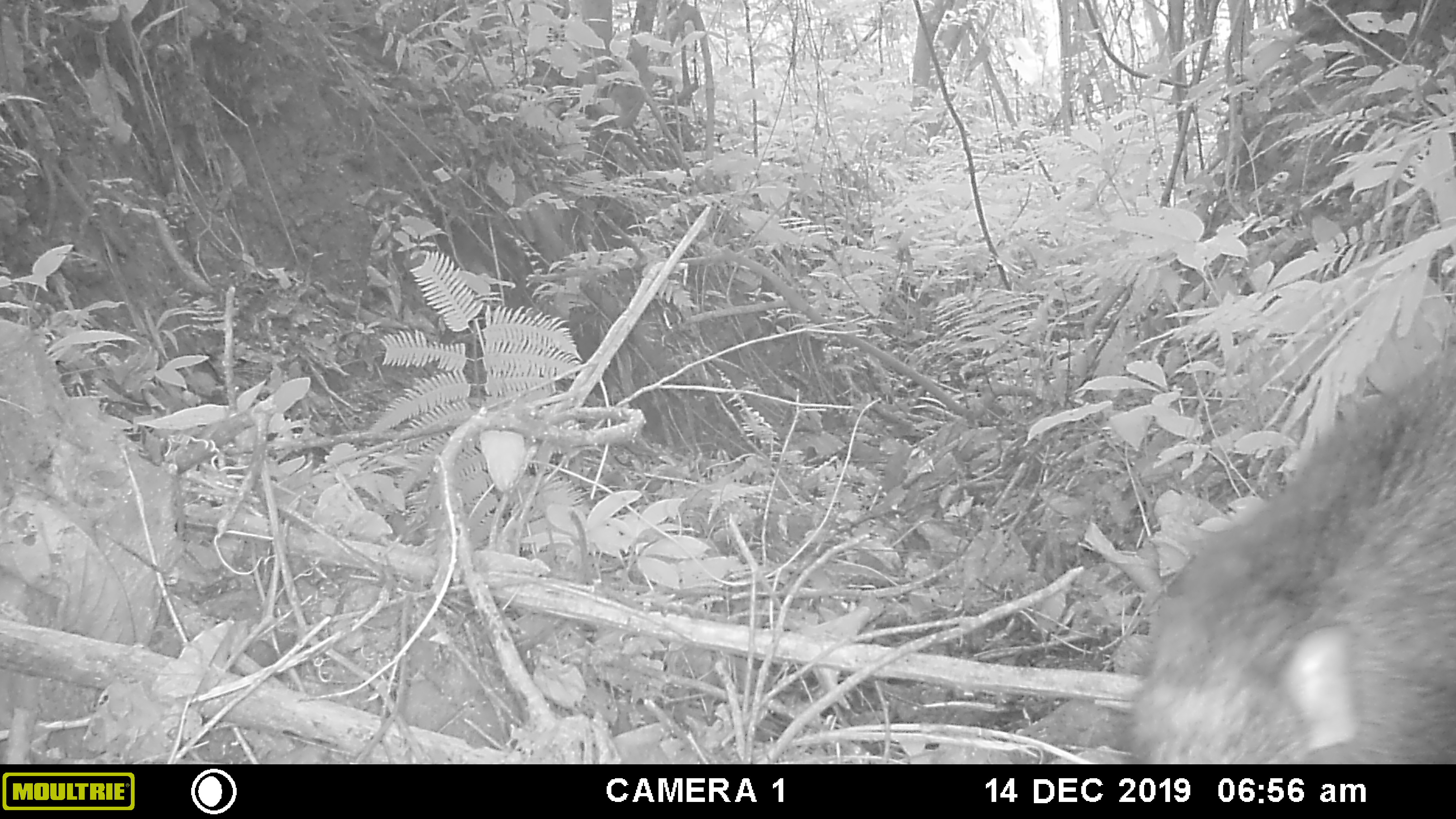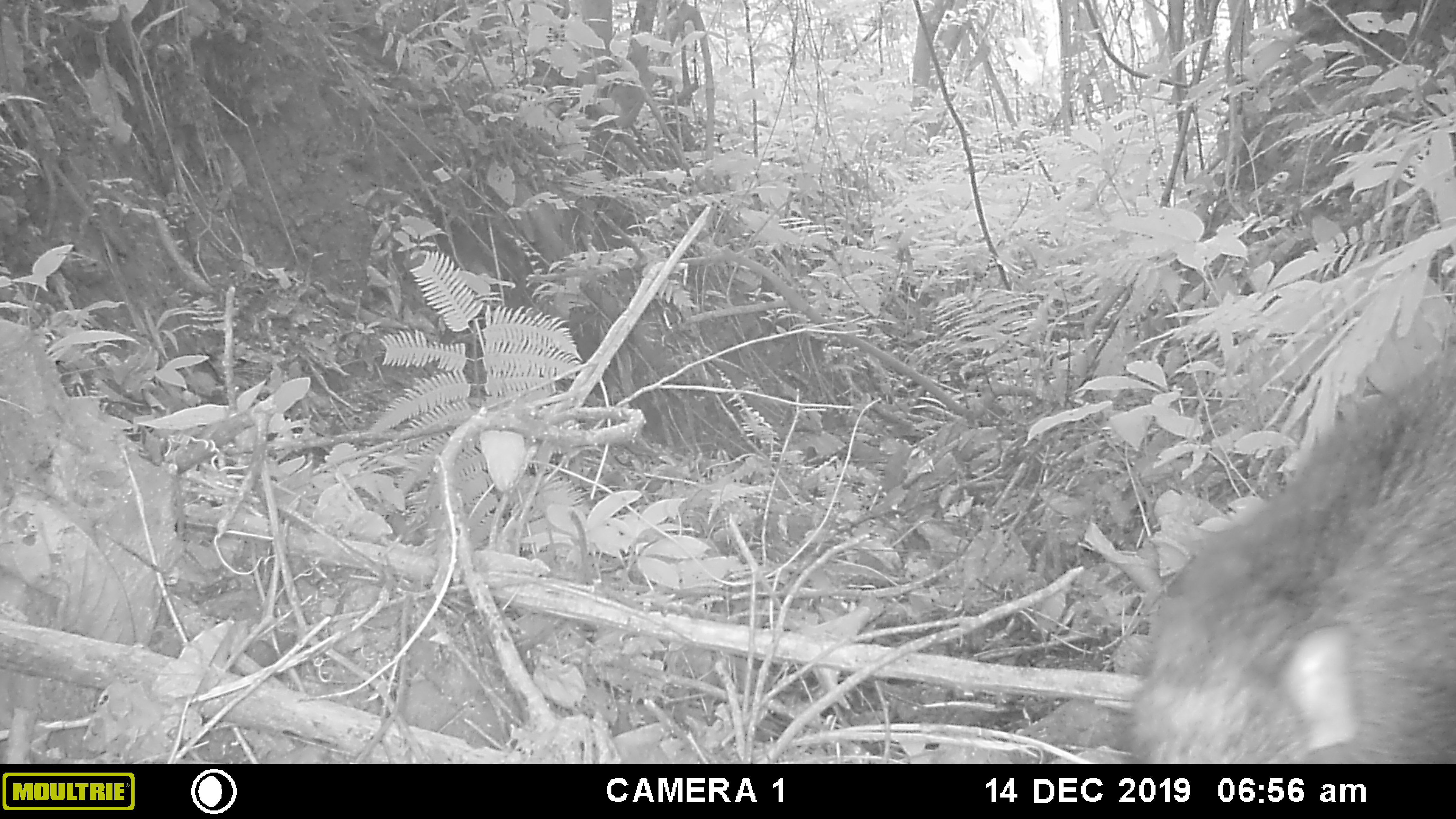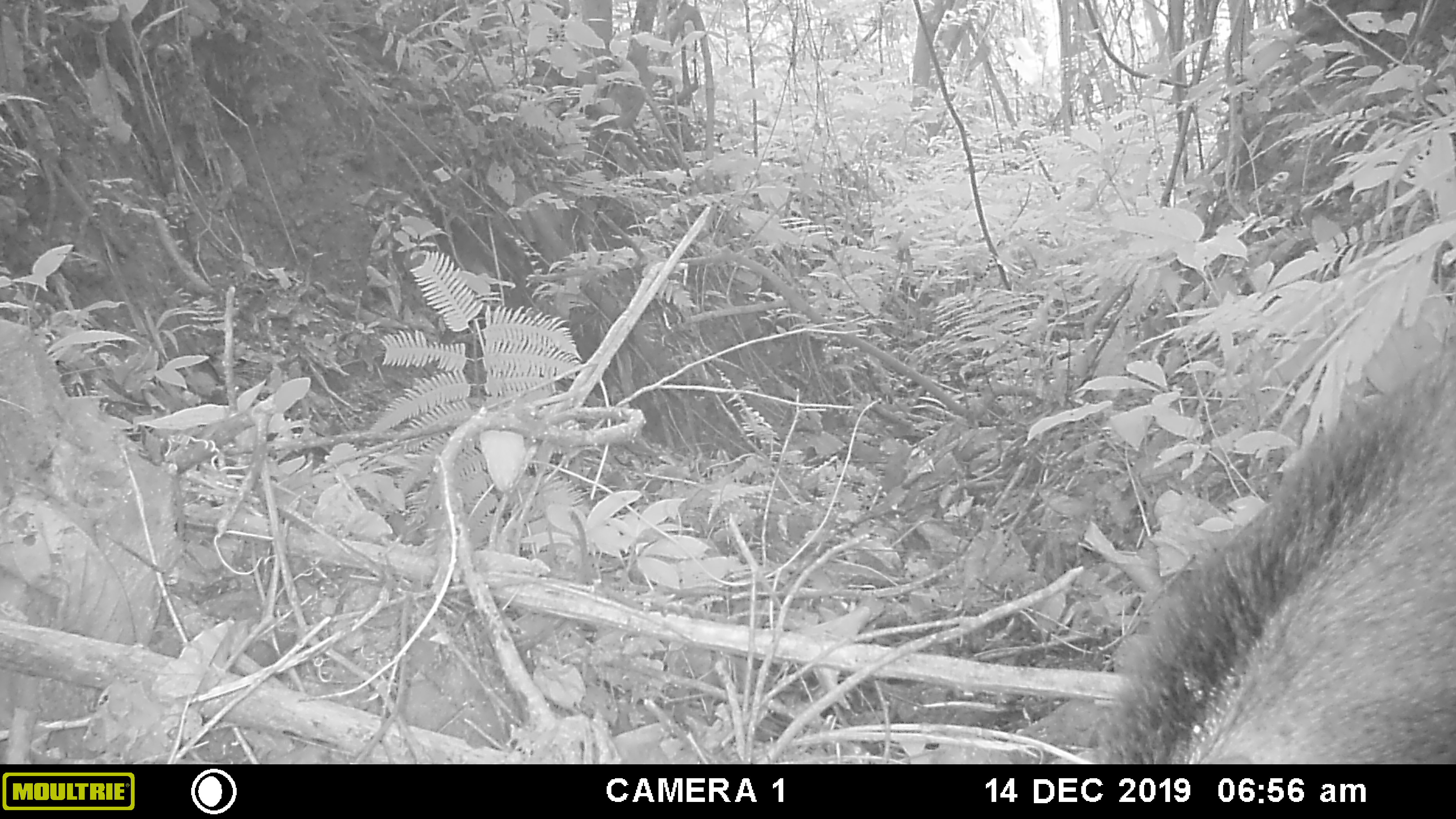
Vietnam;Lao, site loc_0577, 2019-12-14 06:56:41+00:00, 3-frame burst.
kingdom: Animalia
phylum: Chordata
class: Aves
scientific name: Aves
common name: bird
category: unidentified bird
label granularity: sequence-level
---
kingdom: Animalia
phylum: Chordata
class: Mammalia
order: Artiodactyla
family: Suidae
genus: Sus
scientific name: Sus scrofa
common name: eurasian wild pig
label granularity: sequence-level